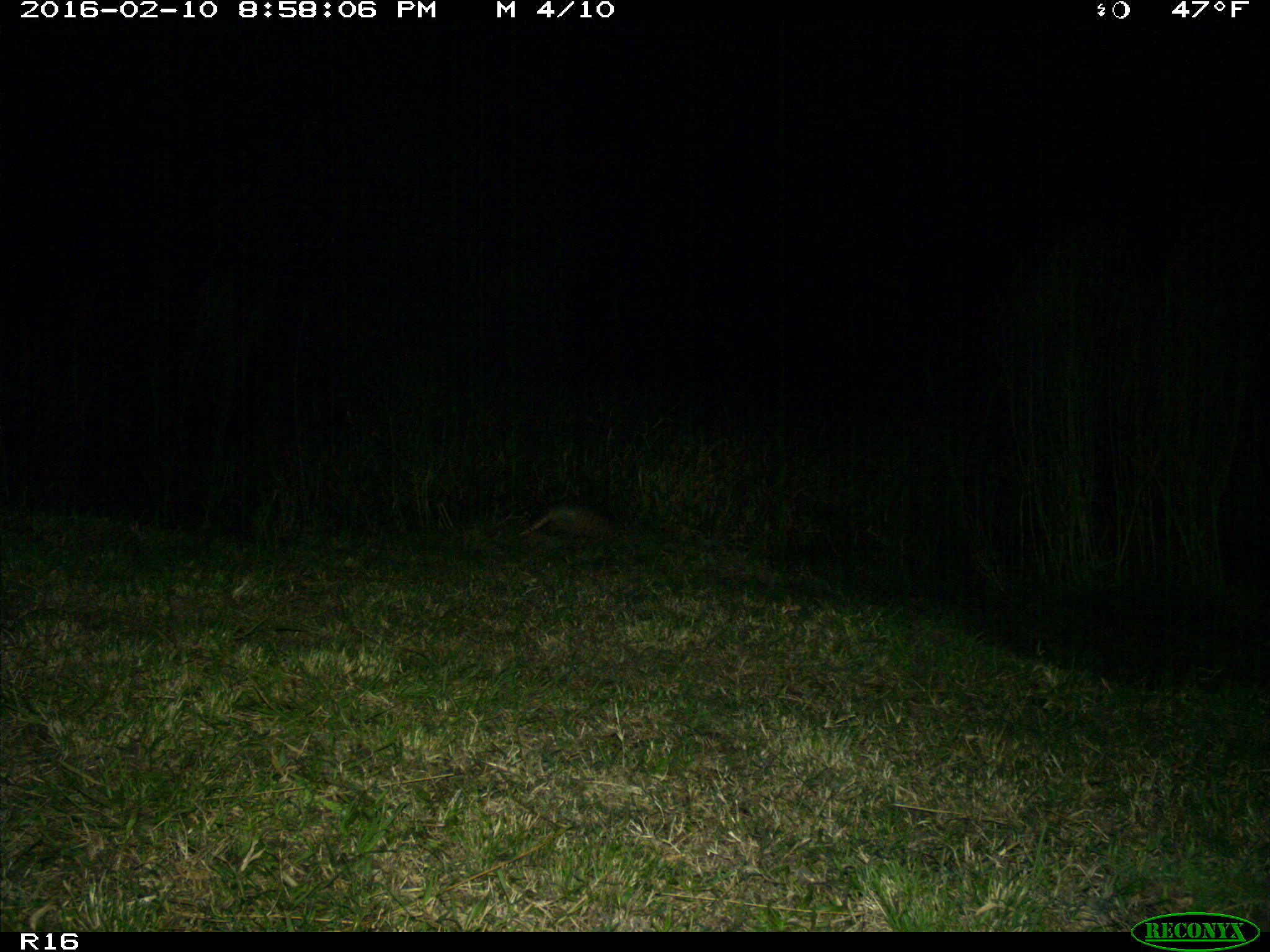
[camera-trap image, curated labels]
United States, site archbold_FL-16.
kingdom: Animalia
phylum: Chordata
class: Mammalia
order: Cingulata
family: Dasypodidae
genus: Dasypus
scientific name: Dasypus novemcinctus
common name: nine-banded armadillo